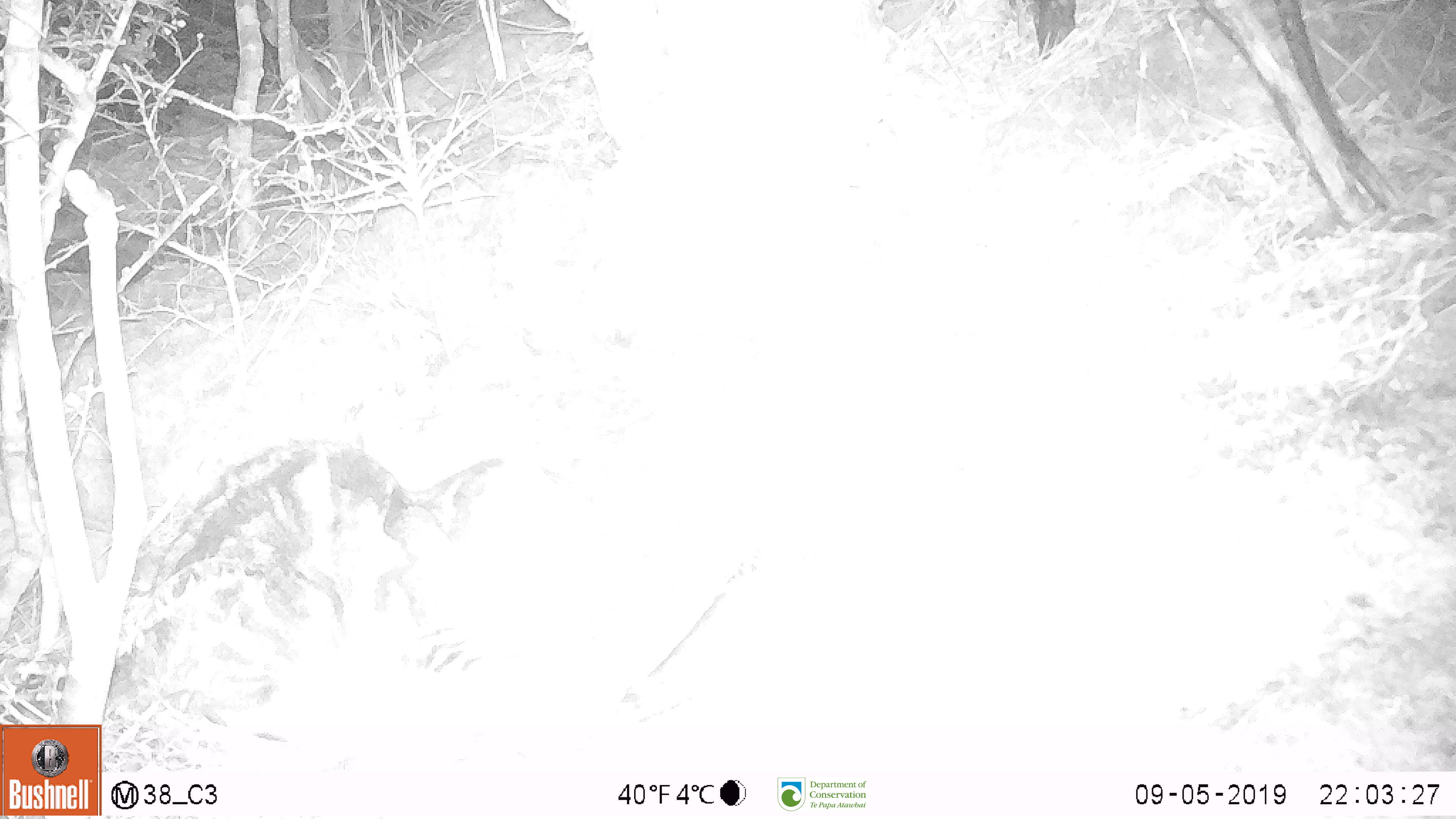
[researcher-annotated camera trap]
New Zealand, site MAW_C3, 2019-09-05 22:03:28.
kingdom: Animalia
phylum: Chordata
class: Mammalia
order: Carnivora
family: Felidae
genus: Felis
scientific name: Felis catus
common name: domestic cat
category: cat